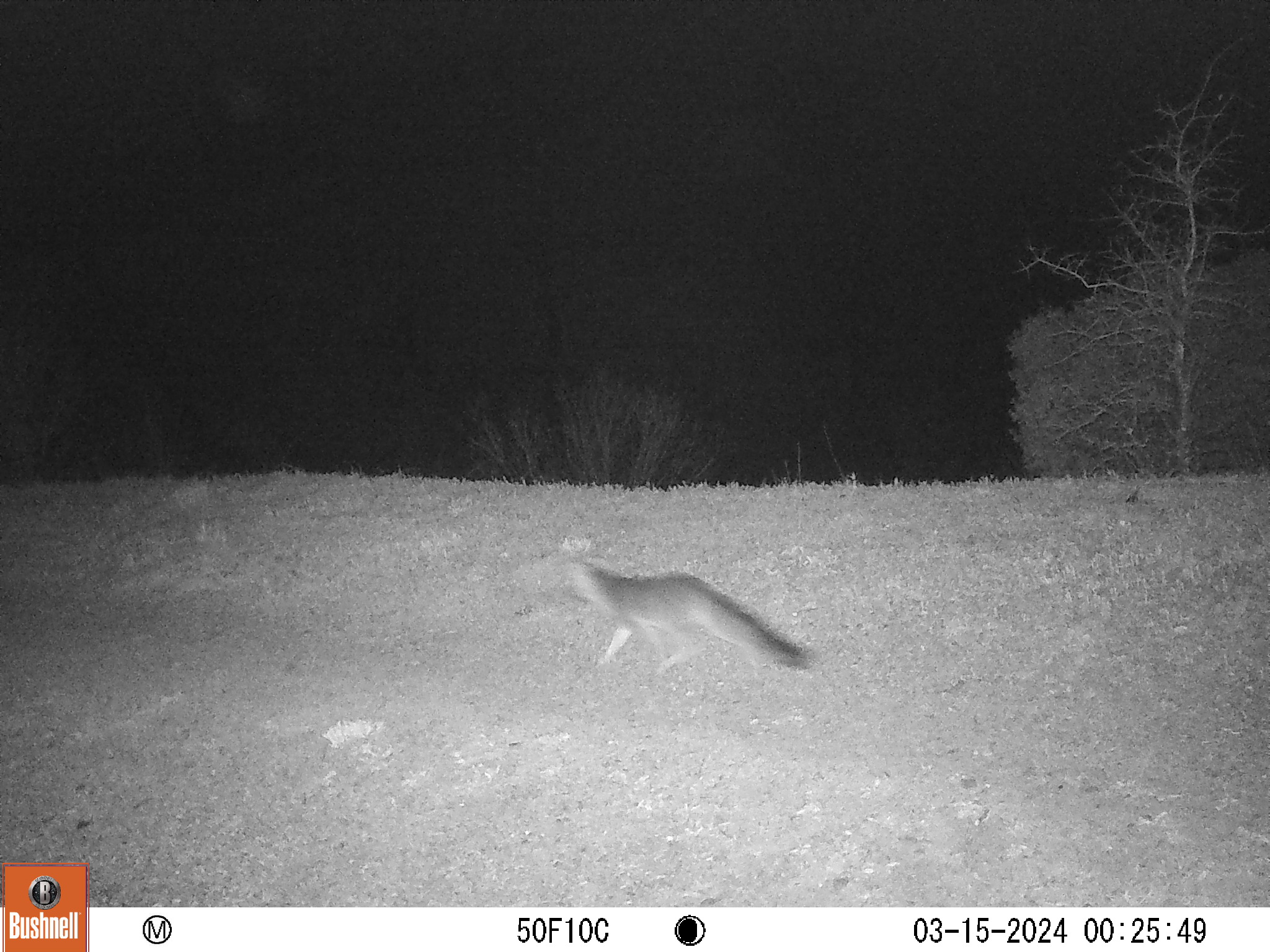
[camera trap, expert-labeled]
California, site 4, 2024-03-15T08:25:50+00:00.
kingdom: Animalia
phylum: Chordata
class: Mammalia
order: Carnivora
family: Canidae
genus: Urocyon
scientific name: Urocyon cinereoargenteus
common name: gray fox